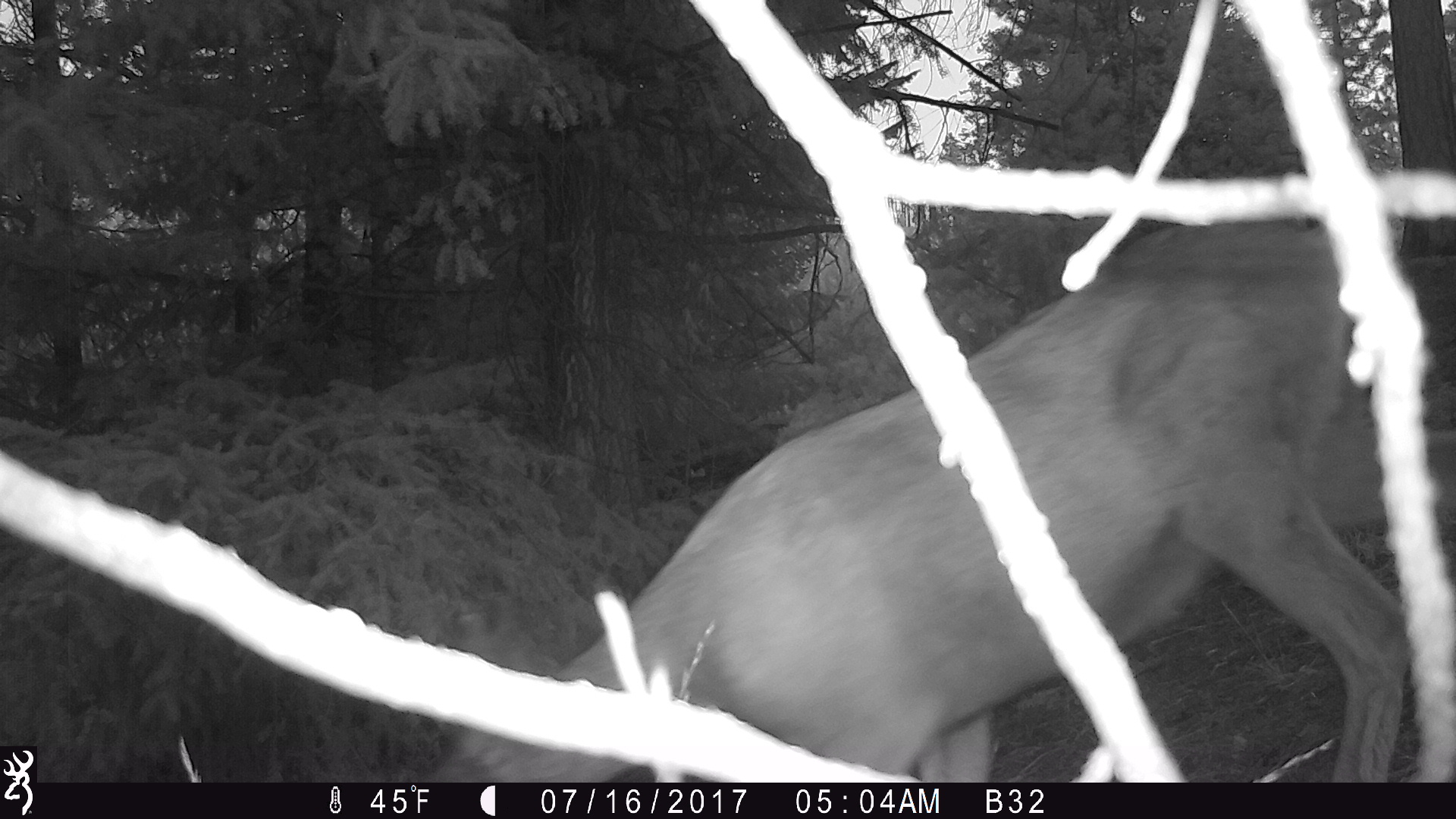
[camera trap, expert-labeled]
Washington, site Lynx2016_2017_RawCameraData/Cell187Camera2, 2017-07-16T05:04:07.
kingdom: Animalia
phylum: Chordata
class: Mammalia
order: Artiodactyla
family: Cervidae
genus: Odocoileus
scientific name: Odocoileus hemionus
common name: mule deer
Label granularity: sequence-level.